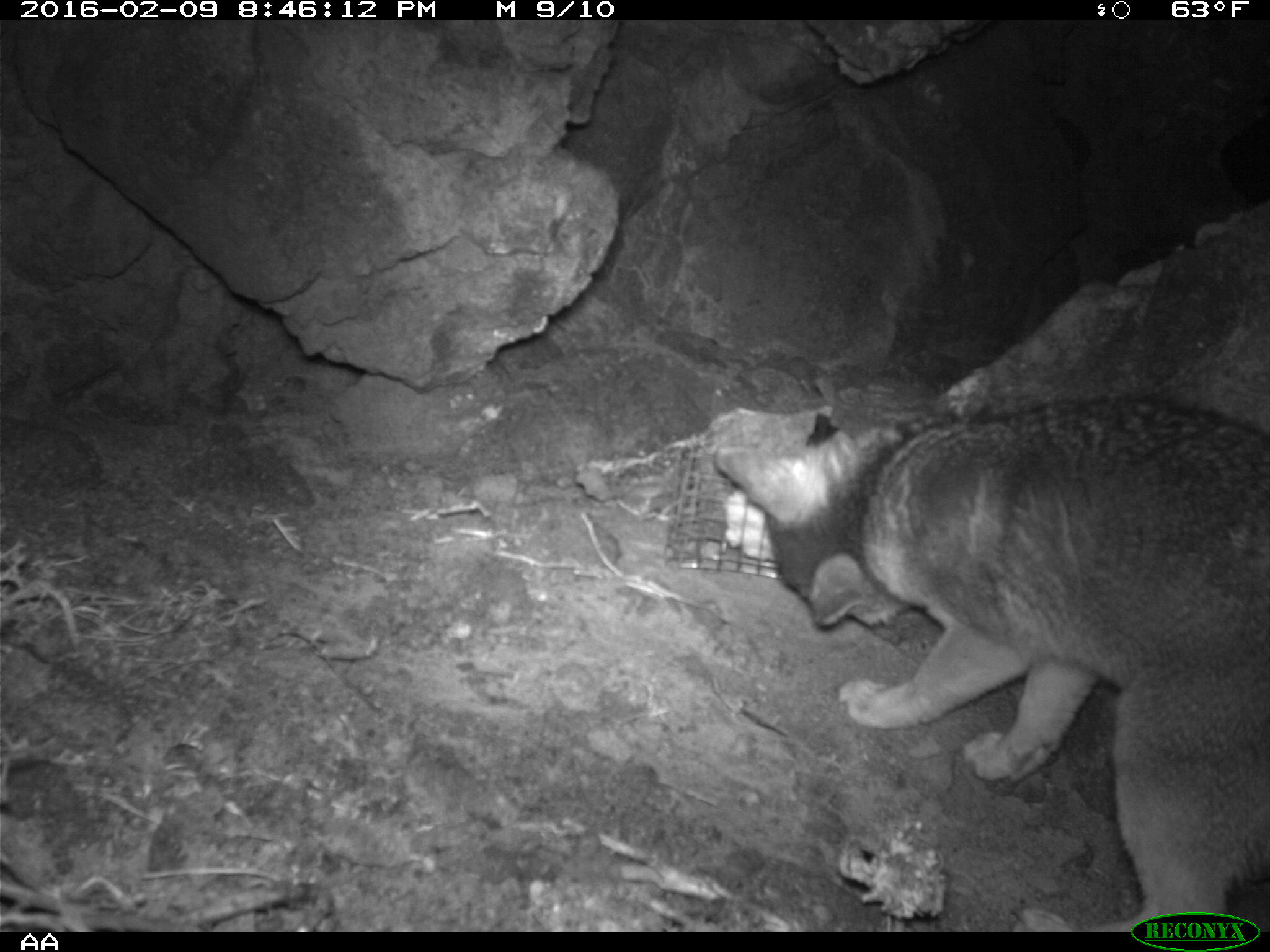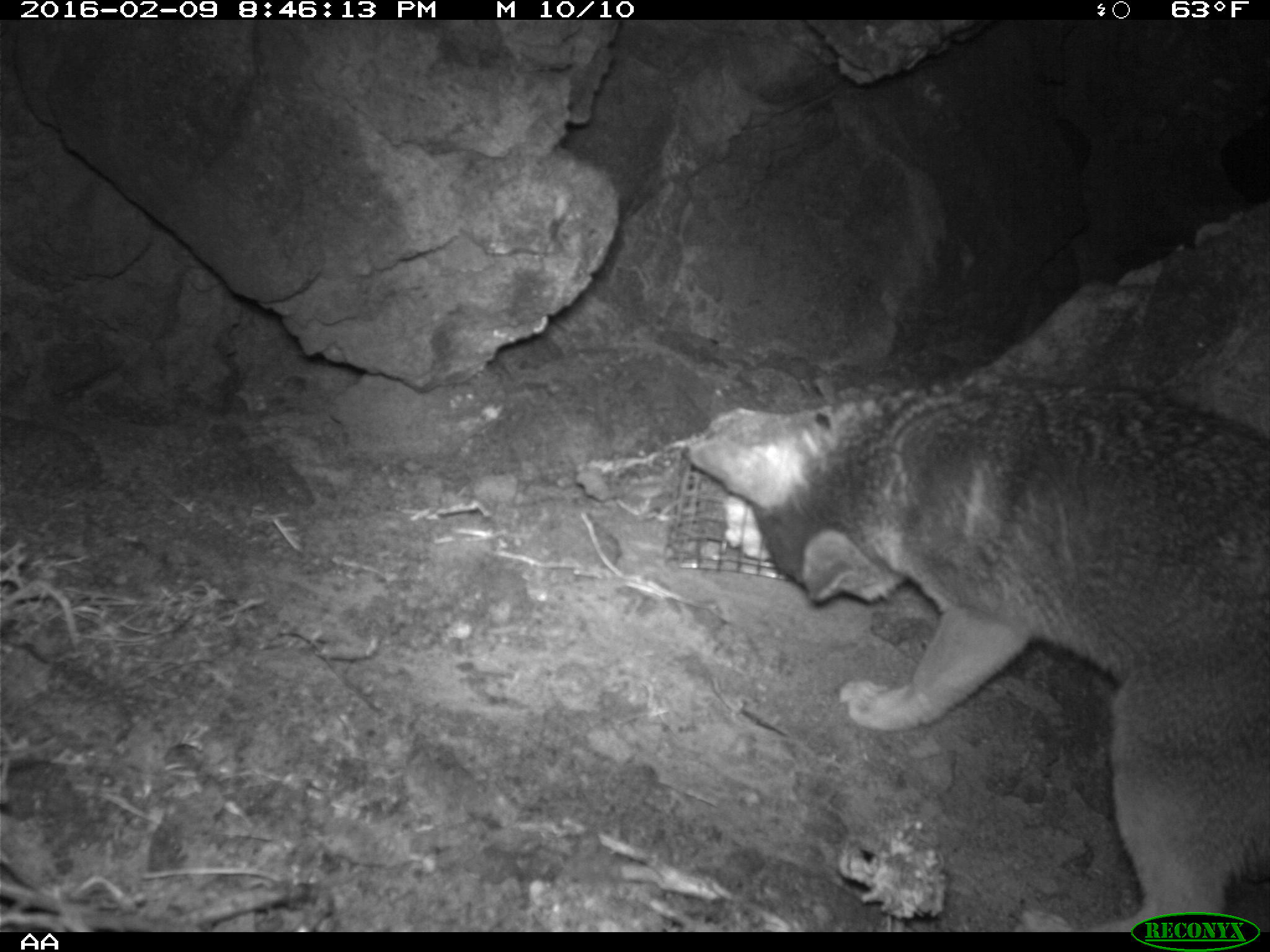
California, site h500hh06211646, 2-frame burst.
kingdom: Animalia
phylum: Chordata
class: Mammalia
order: Carnivora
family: Canidae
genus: Urocyon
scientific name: Urocyon littoralis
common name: island fox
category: fox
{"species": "fox (island fox) (Urocyon littoralis)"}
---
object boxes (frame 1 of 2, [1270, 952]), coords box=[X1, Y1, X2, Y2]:
fox: box=[712, 390, 1269, 932]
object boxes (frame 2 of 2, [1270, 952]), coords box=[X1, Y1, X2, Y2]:
fox: box=[684, 377, 1269, 930]